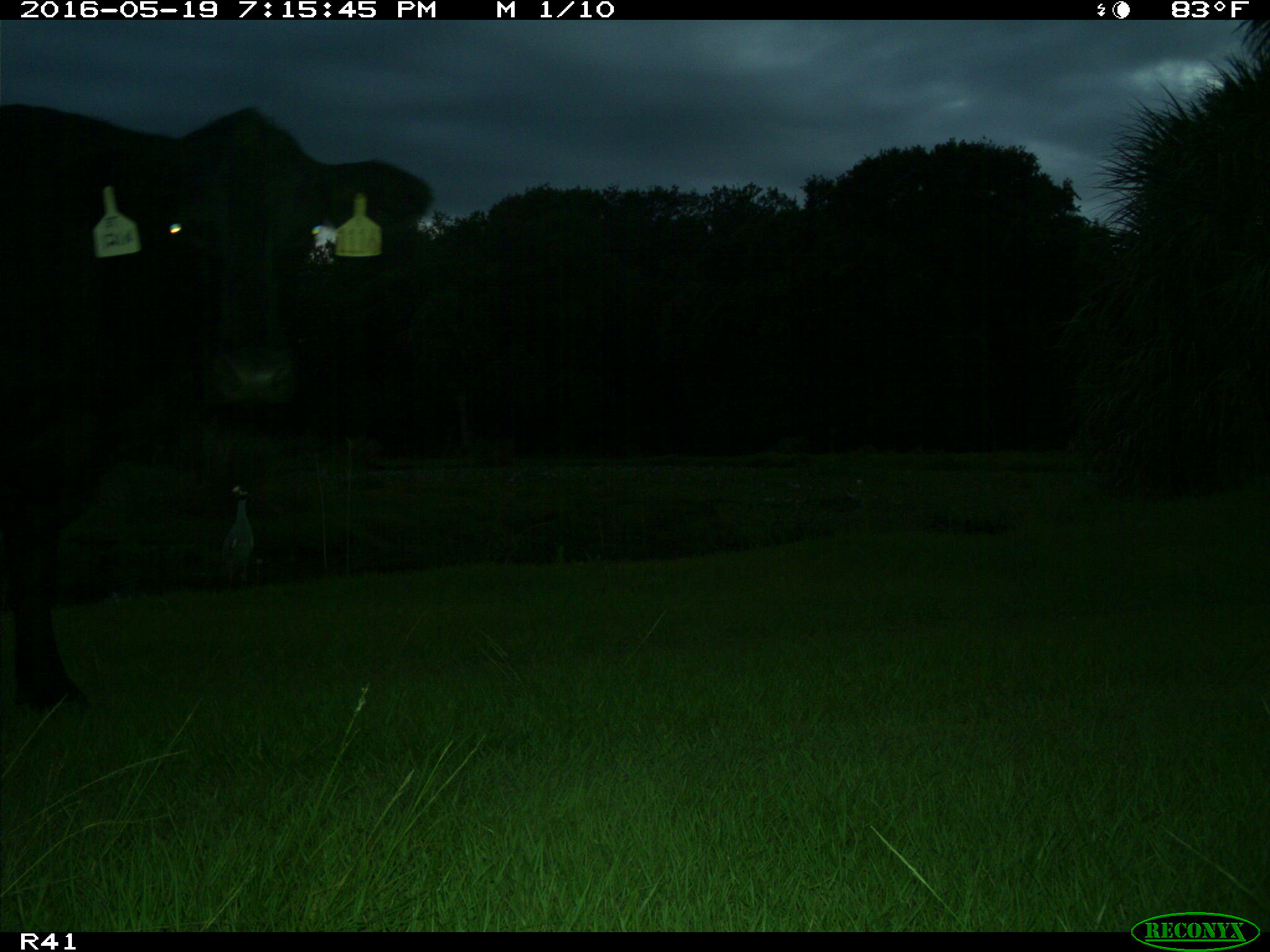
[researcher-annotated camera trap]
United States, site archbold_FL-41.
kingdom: Animalia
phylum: Chordata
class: Mammalia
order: Artiodactyla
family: Bovidae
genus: Bos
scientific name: Bos taurus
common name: domestic cow